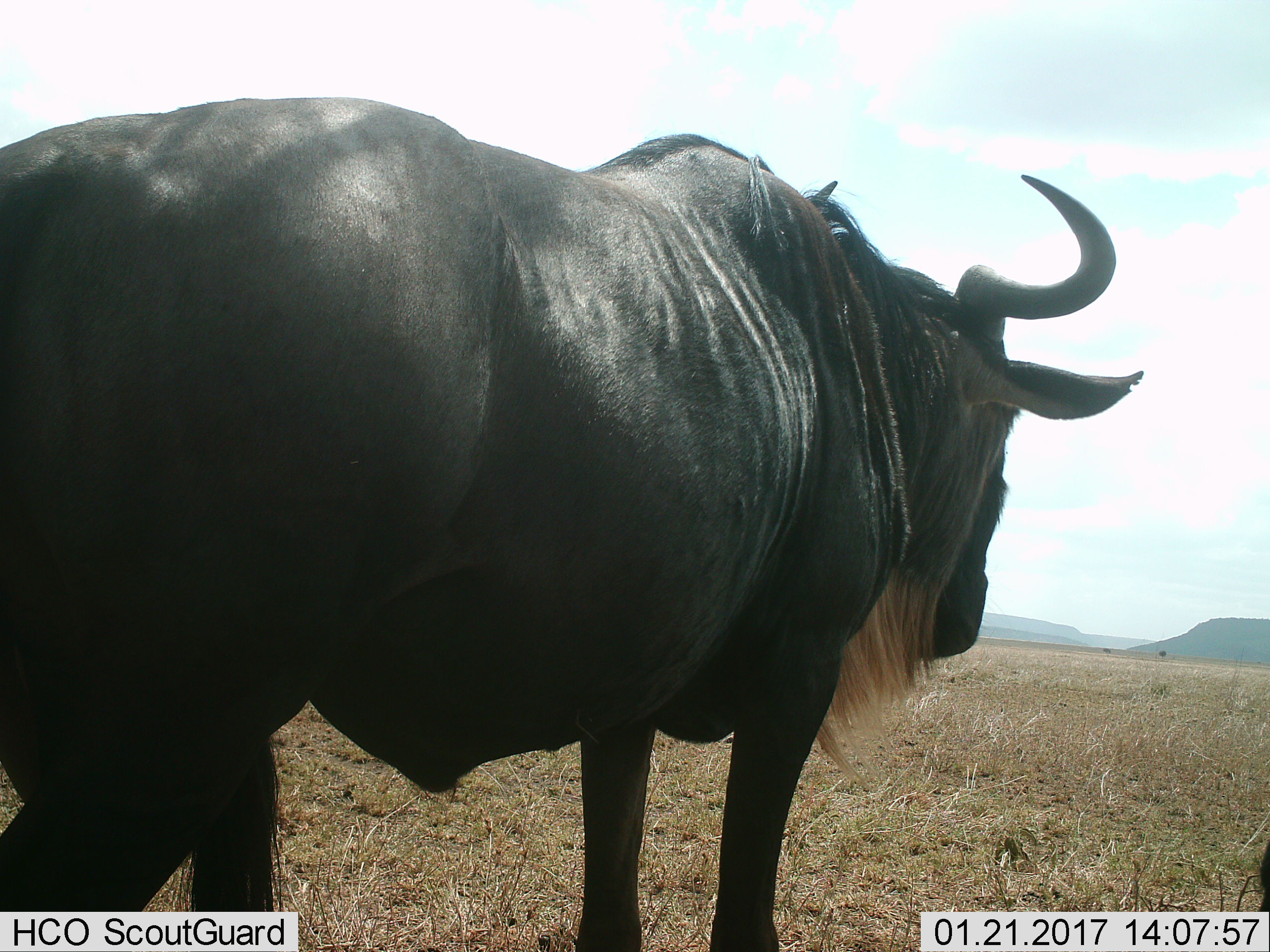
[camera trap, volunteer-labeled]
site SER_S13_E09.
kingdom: Animalia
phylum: Chordata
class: Mammalia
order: Artiodactyla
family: Bovidae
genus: Connochaetes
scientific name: Connochaetes taurinus taurinus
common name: blue wildebeest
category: wildebeestblue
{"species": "wildebeestblue (blue wildebeest) (Connochaetes taurinus taurinus)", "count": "1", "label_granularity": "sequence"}